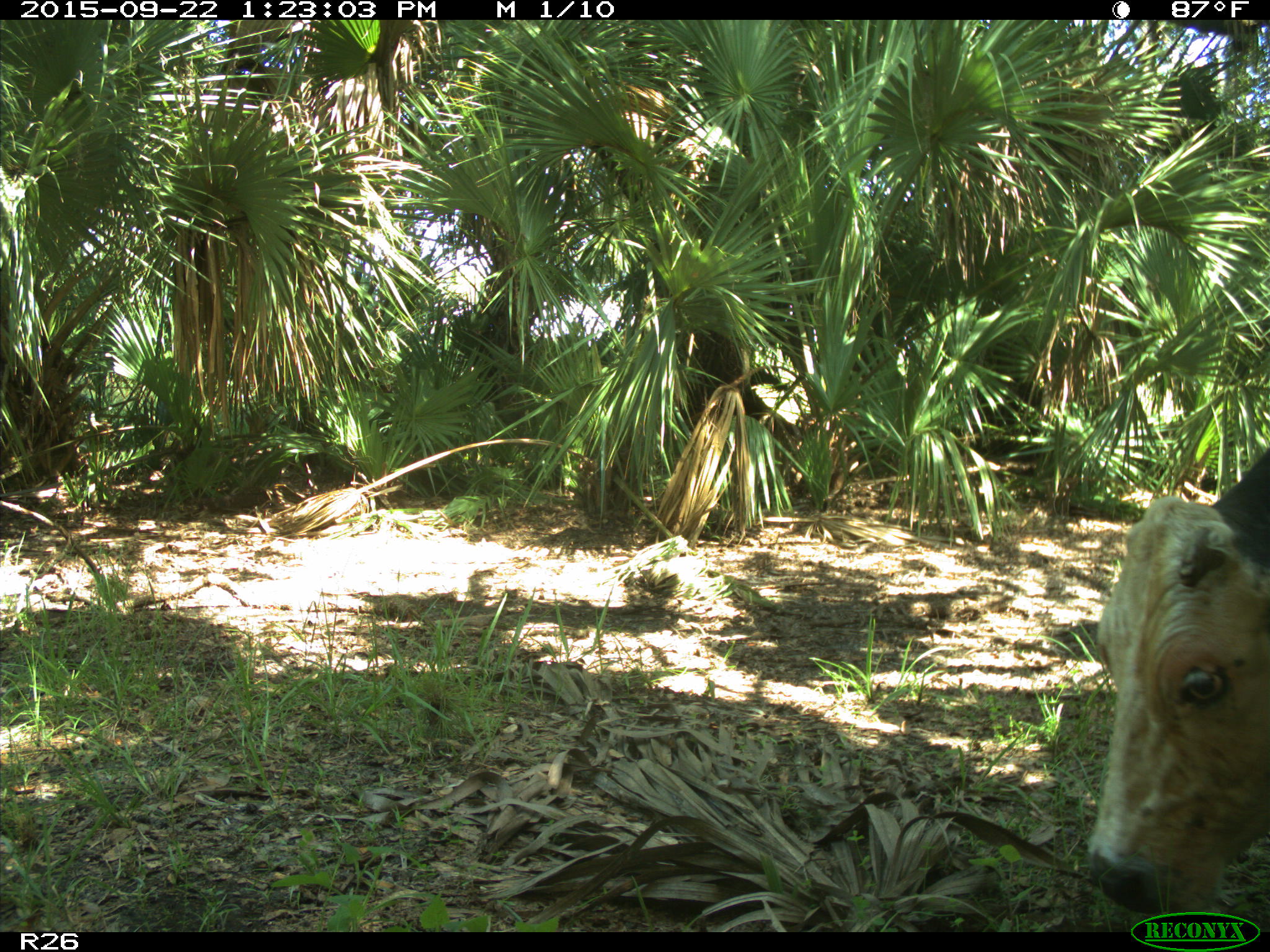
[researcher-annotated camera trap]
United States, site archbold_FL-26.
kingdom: Animalia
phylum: Chordata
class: Mammalia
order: Artiodactyla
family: Bovidae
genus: Bos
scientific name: Bos taurus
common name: domestic cow